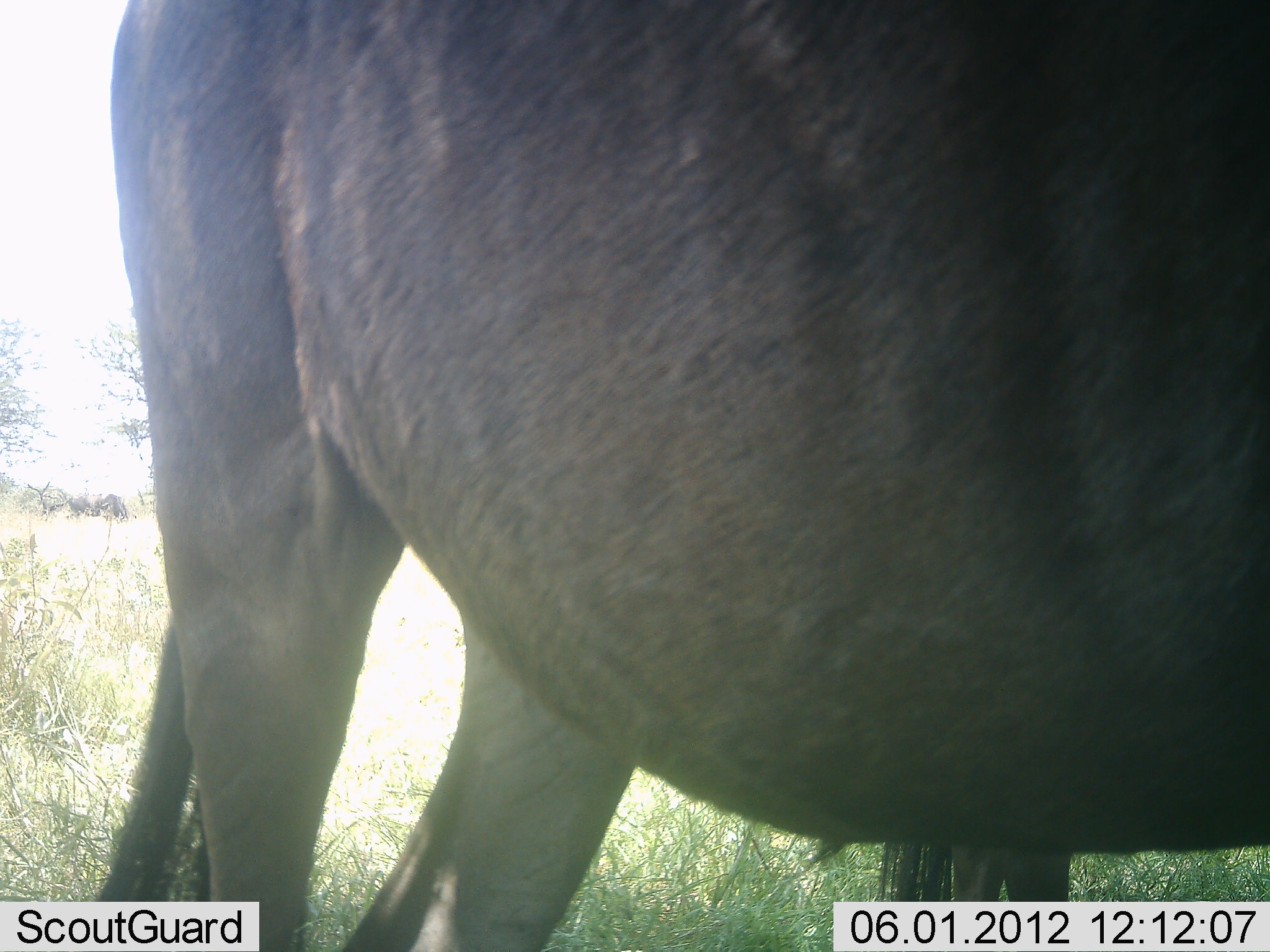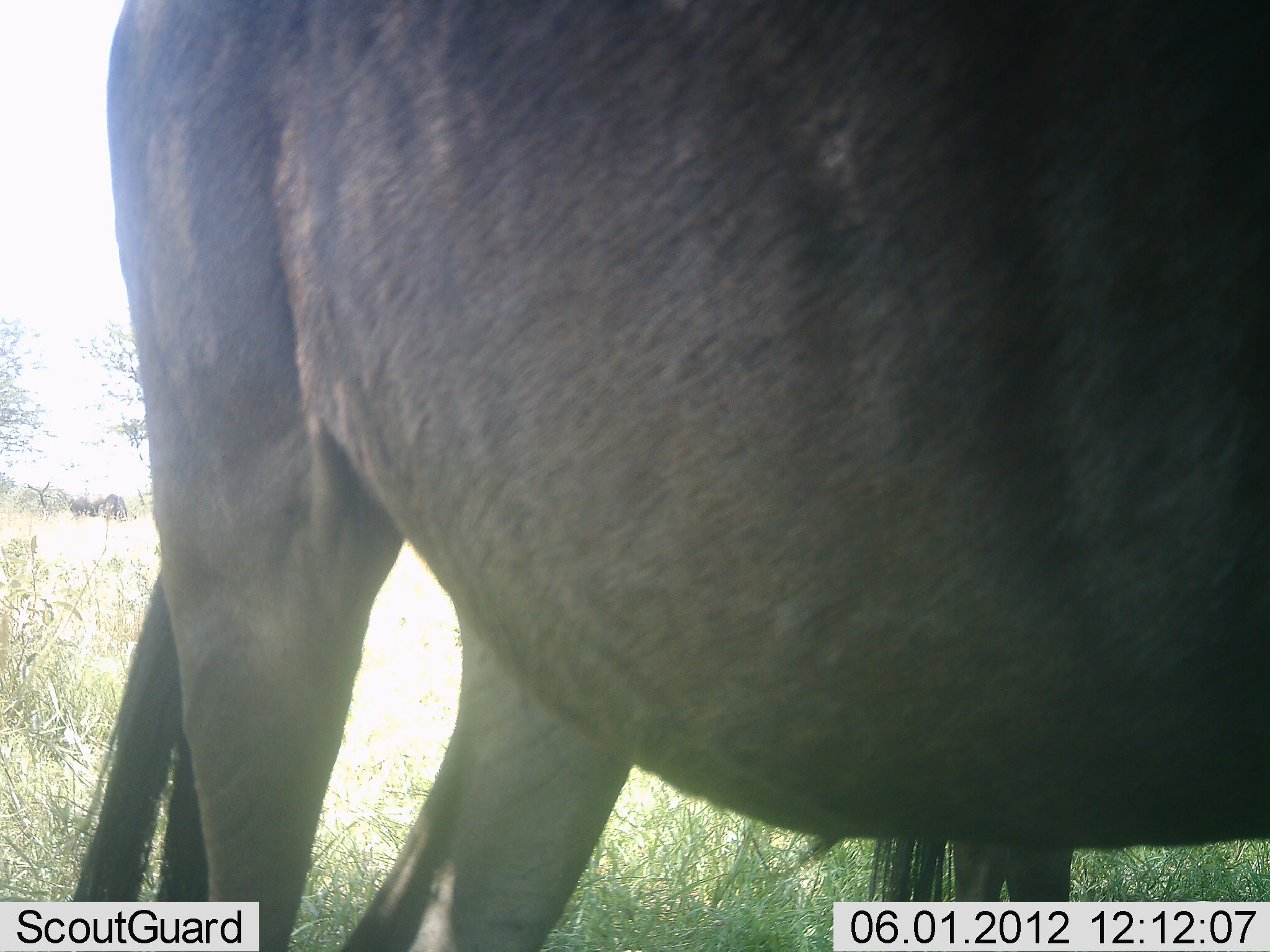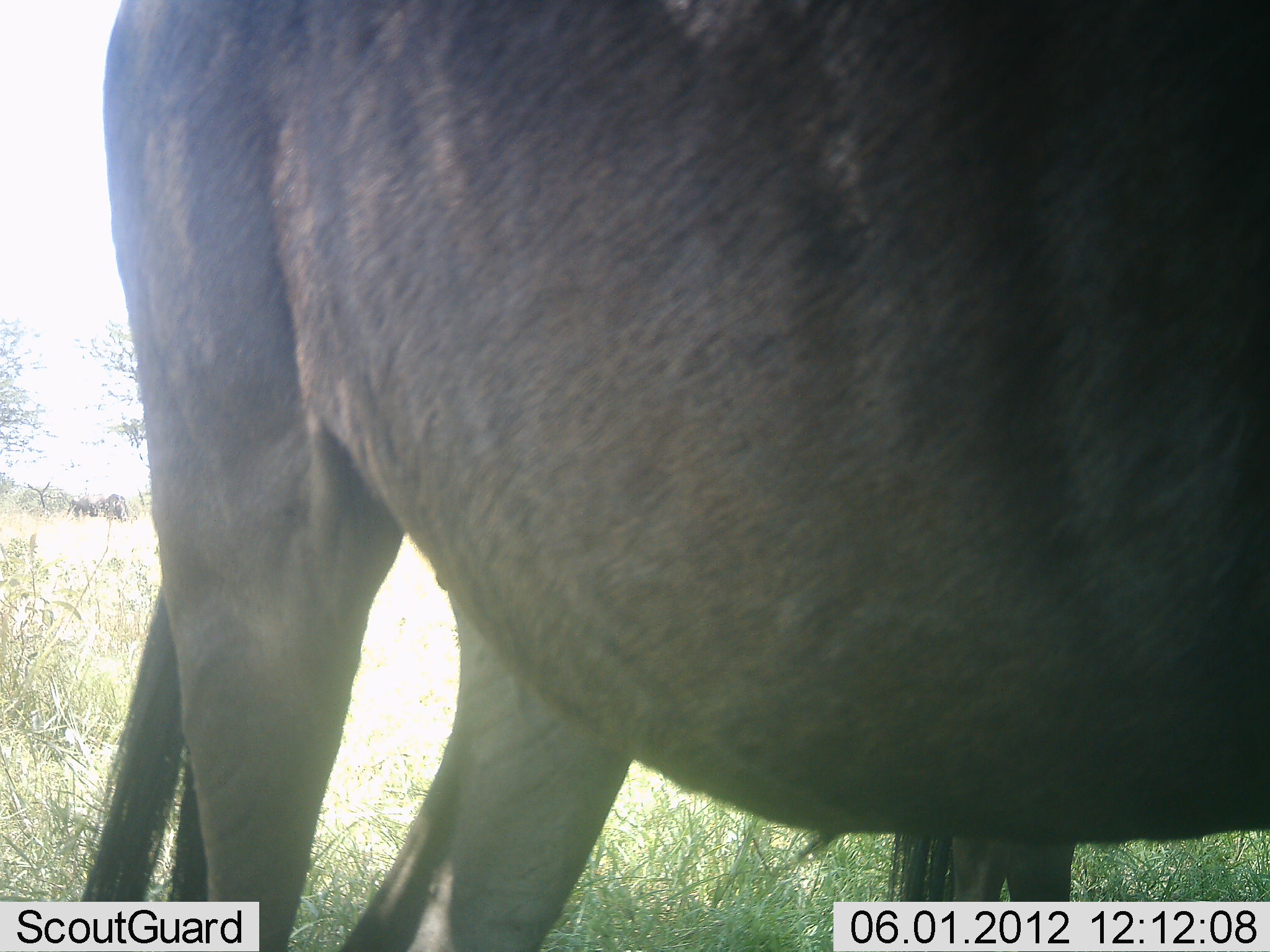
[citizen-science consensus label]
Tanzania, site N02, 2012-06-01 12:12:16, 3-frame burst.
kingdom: Animalia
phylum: Chordata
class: Mammalia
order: Artiodactyla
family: Bovidae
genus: Connochaetes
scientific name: Connochaetes taurinus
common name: blue wildebeest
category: wildebeest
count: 2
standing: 90%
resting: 0%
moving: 10%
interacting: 0%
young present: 0%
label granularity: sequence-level